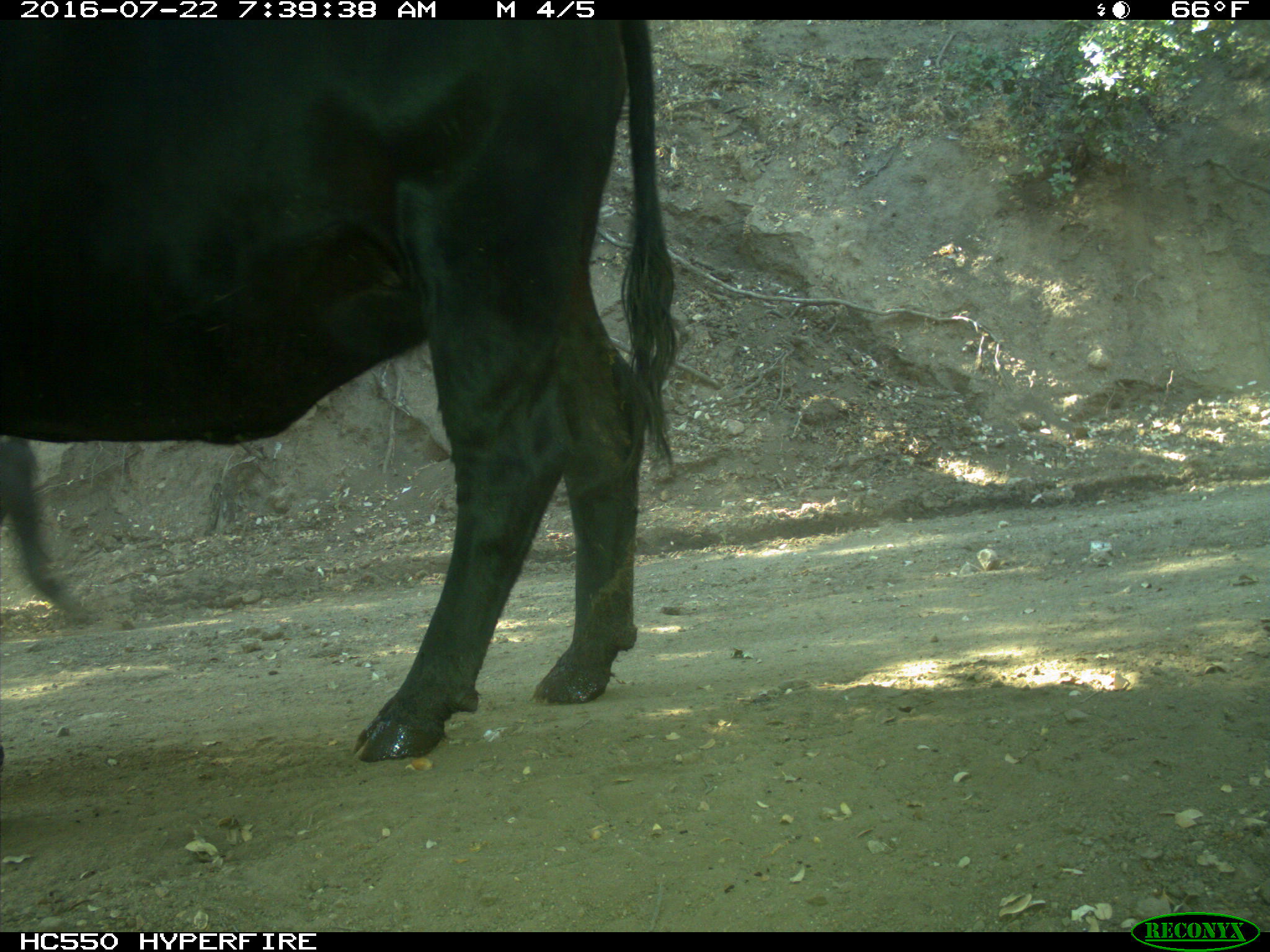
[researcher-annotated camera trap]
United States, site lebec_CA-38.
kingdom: Animalia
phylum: Chordata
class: Mammalia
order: Artiodactyla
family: Bovidae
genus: Bos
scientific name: Bos taurus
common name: domestic cow